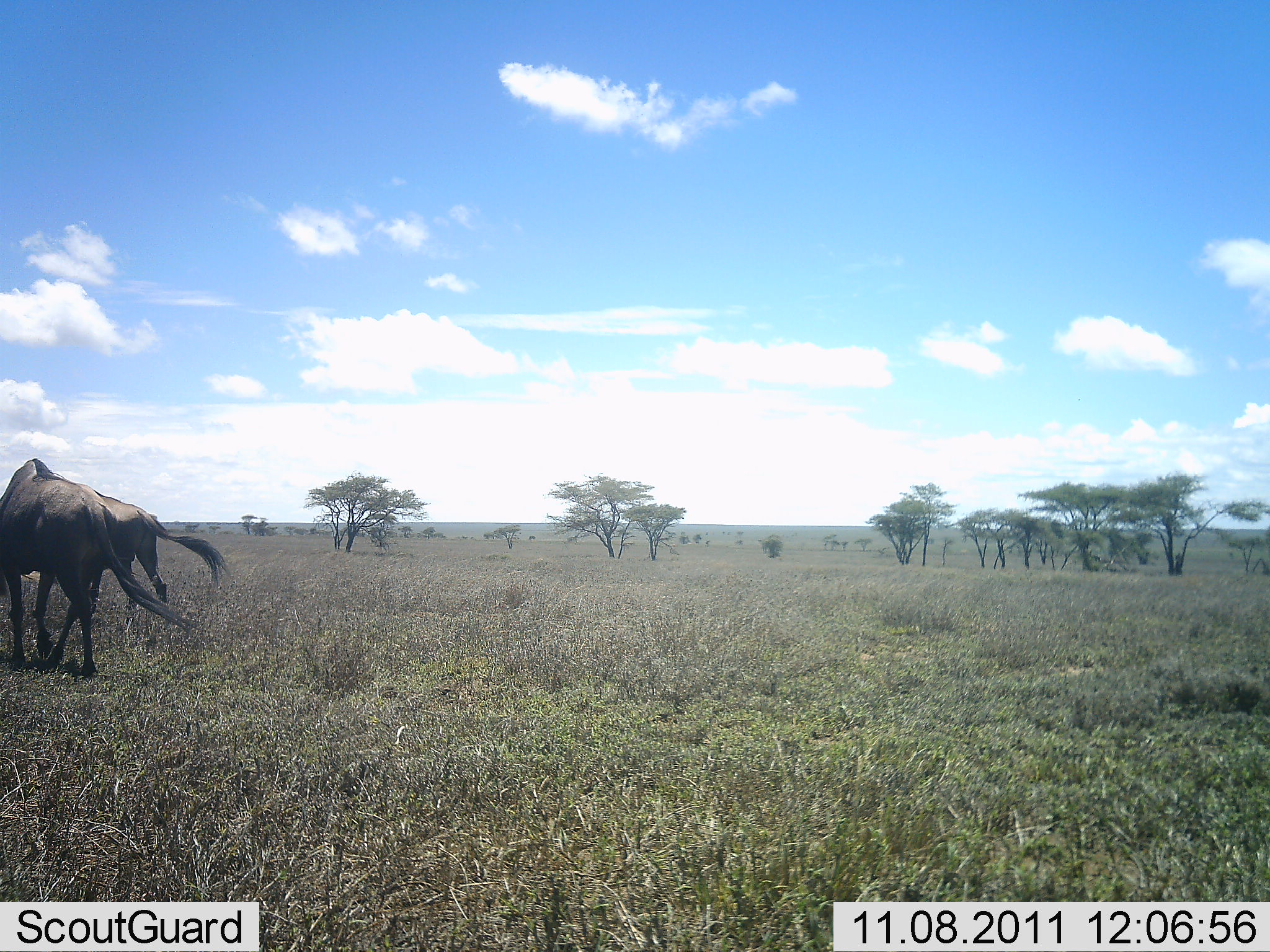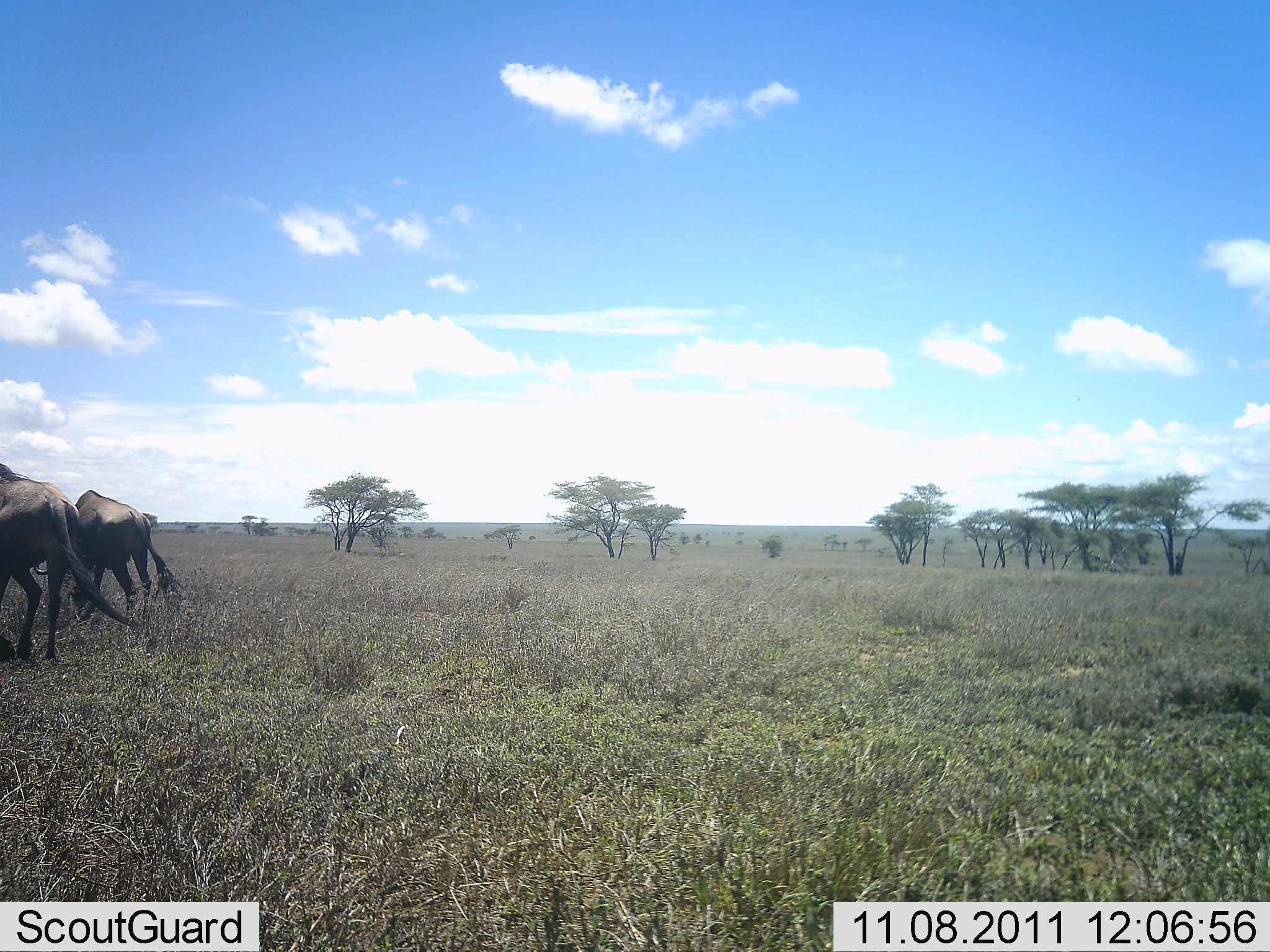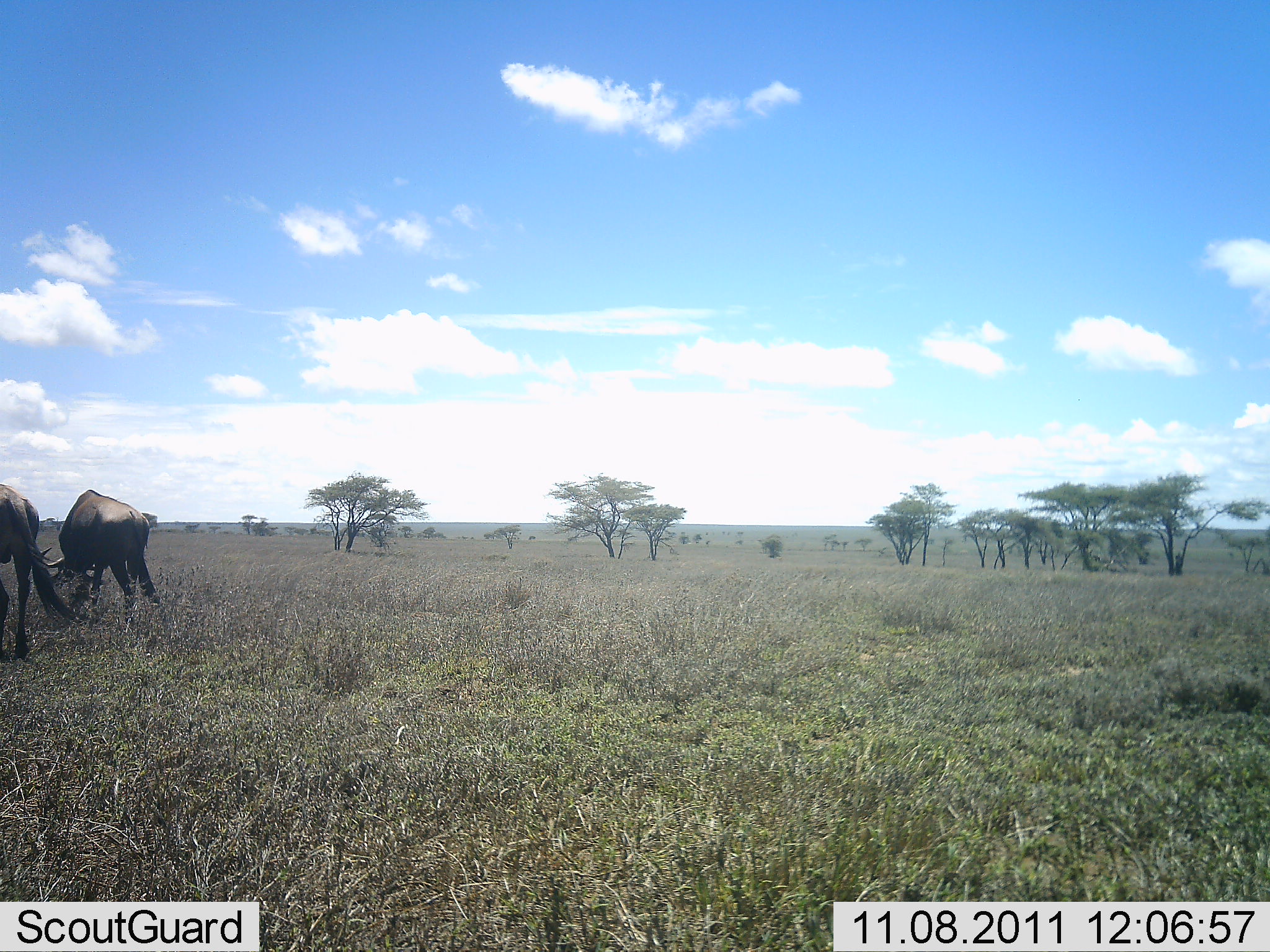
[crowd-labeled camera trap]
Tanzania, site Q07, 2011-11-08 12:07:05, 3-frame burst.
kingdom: Animalia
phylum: Chordata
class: Mammalia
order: Artiodactyla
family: Bovidae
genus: Connochaetes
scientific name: Connochaetes taurinus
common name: blue wildebeest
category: wildebeest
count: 2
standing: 14%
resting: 0%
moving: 79%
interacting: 0%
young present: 0%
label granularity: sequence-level